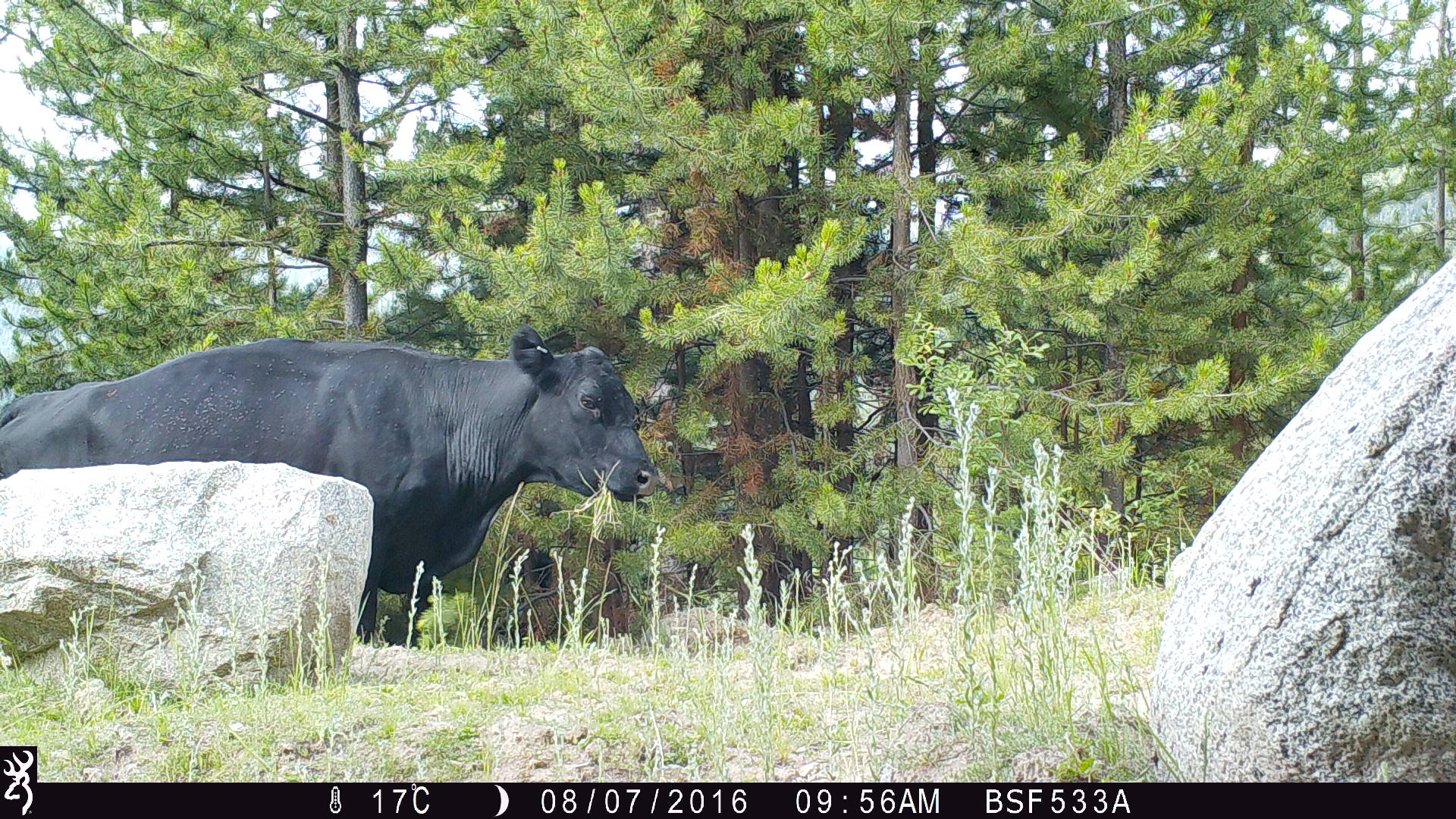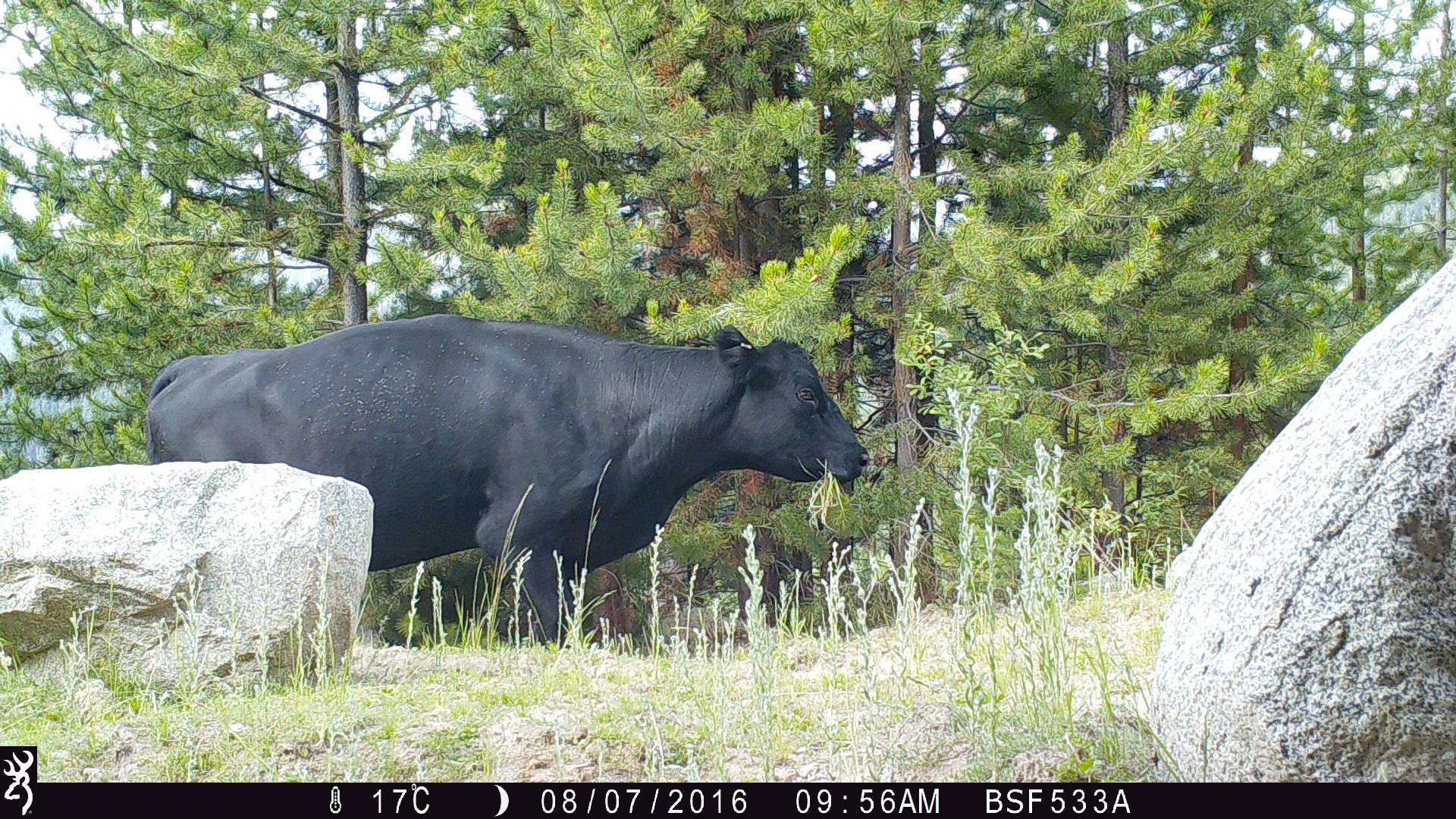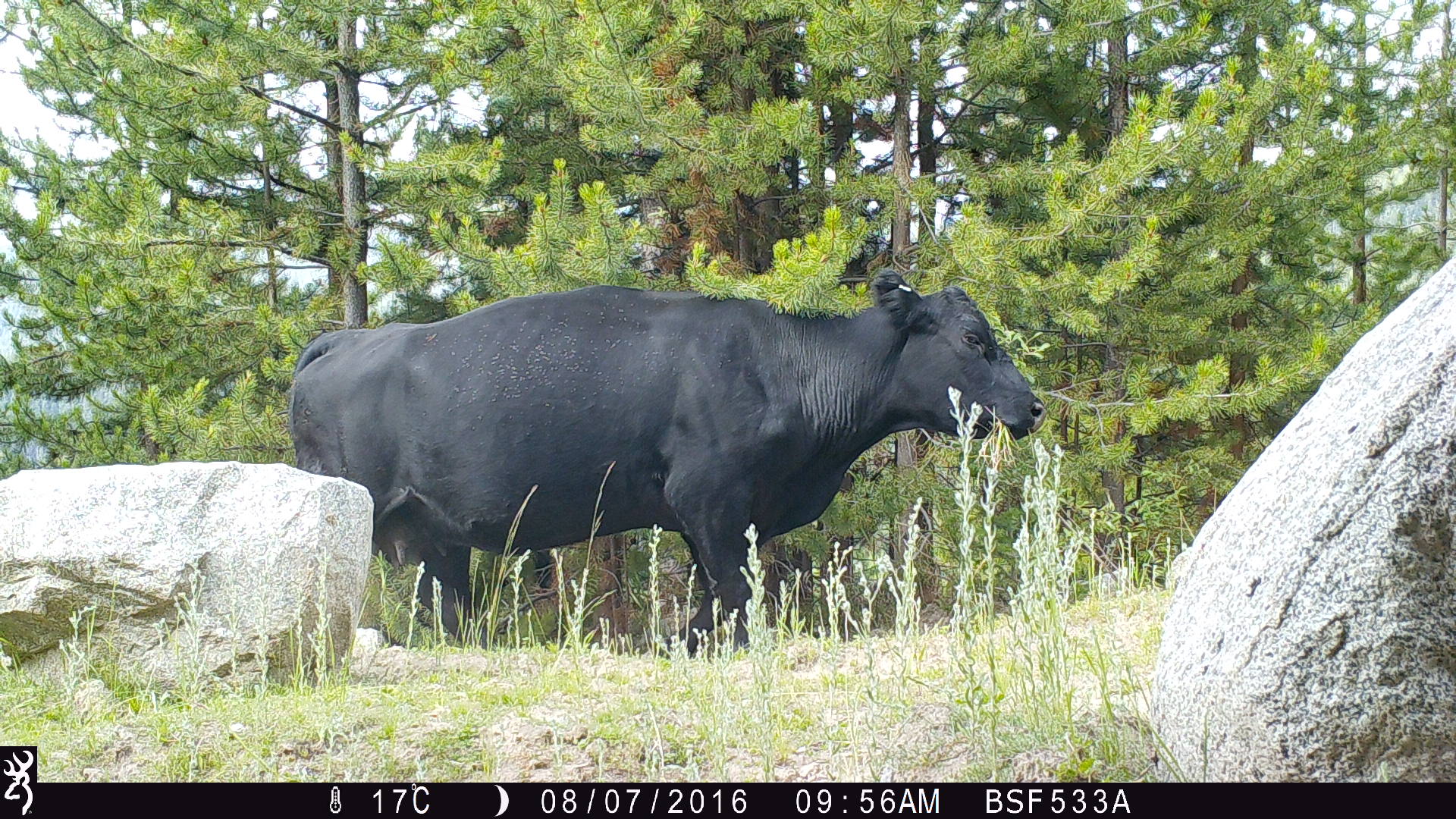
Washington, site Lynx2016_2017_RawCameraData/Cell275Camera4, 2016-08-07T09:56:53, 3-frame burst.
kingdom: Animalia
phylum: Chordata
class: Mammalia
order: Artiodactyla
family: Bovidae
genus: Bos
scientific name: Bos taurus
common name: domestic cattle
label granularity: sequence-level